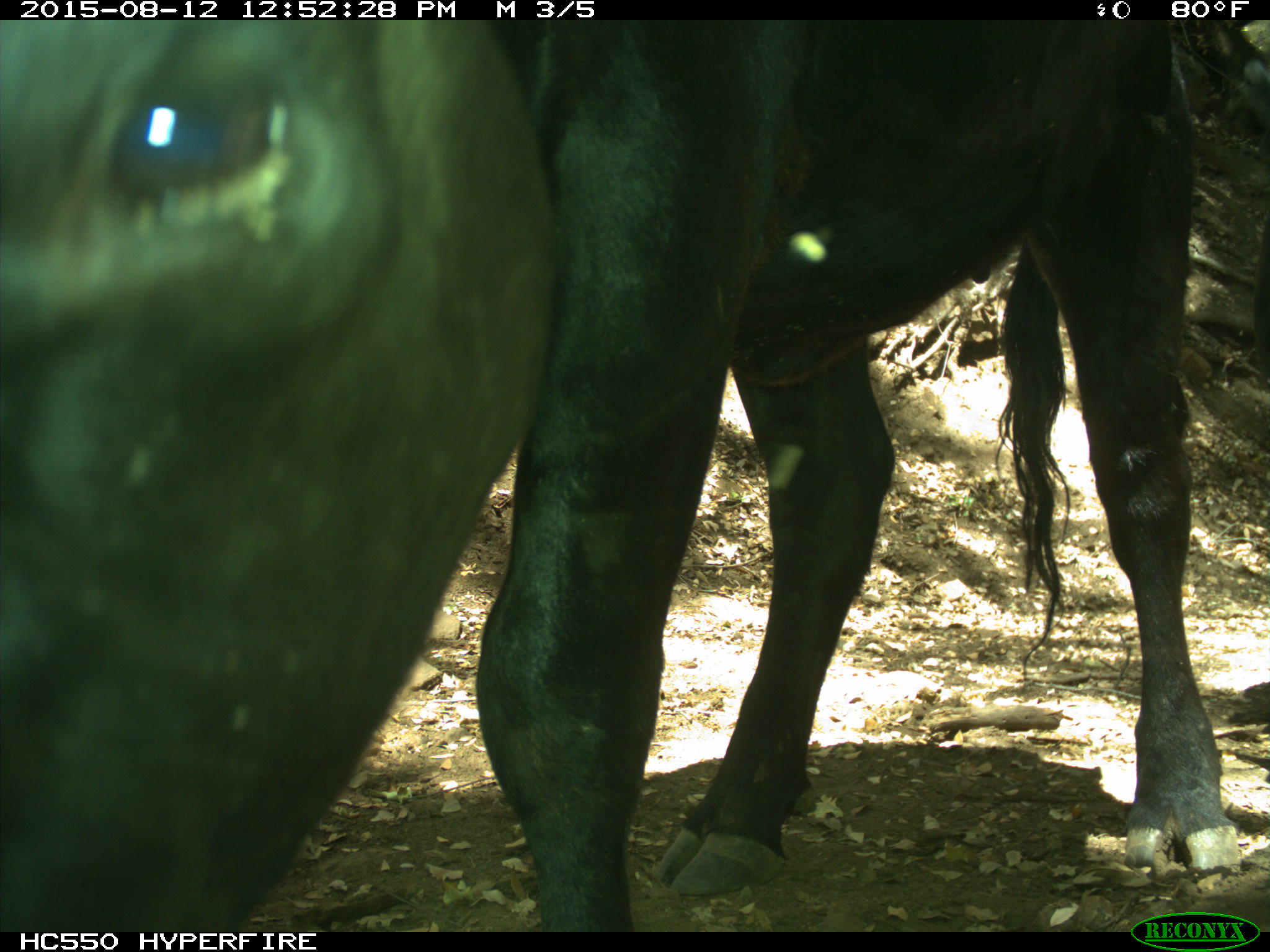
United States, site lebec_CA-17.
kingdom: Animalia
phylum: Chordata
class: Mammalia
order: Artiodactyla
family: Bovidae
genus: Bos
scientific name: Bos taurus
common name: domestic cow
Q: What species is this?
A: Bos taurus (domestic cow).